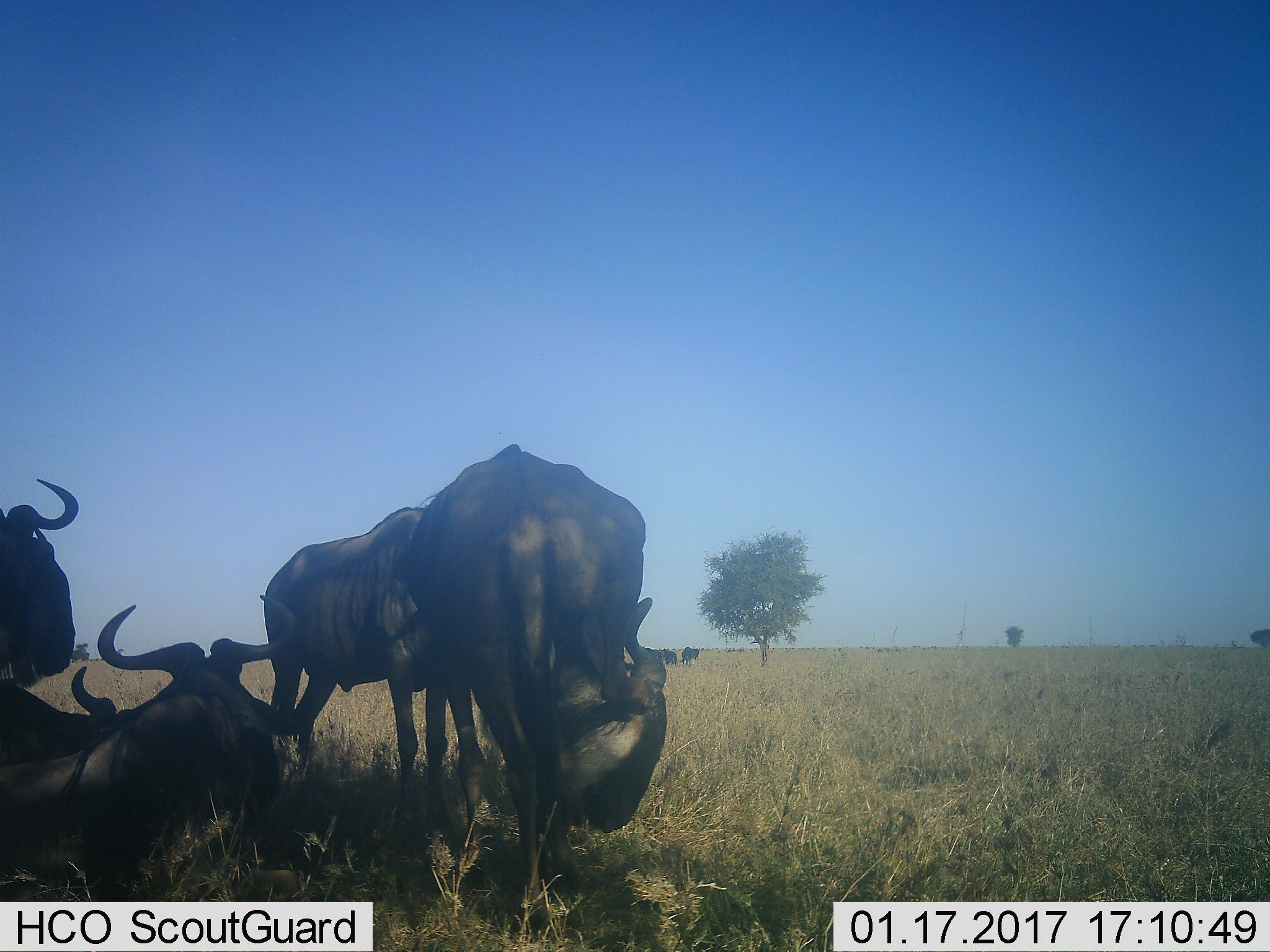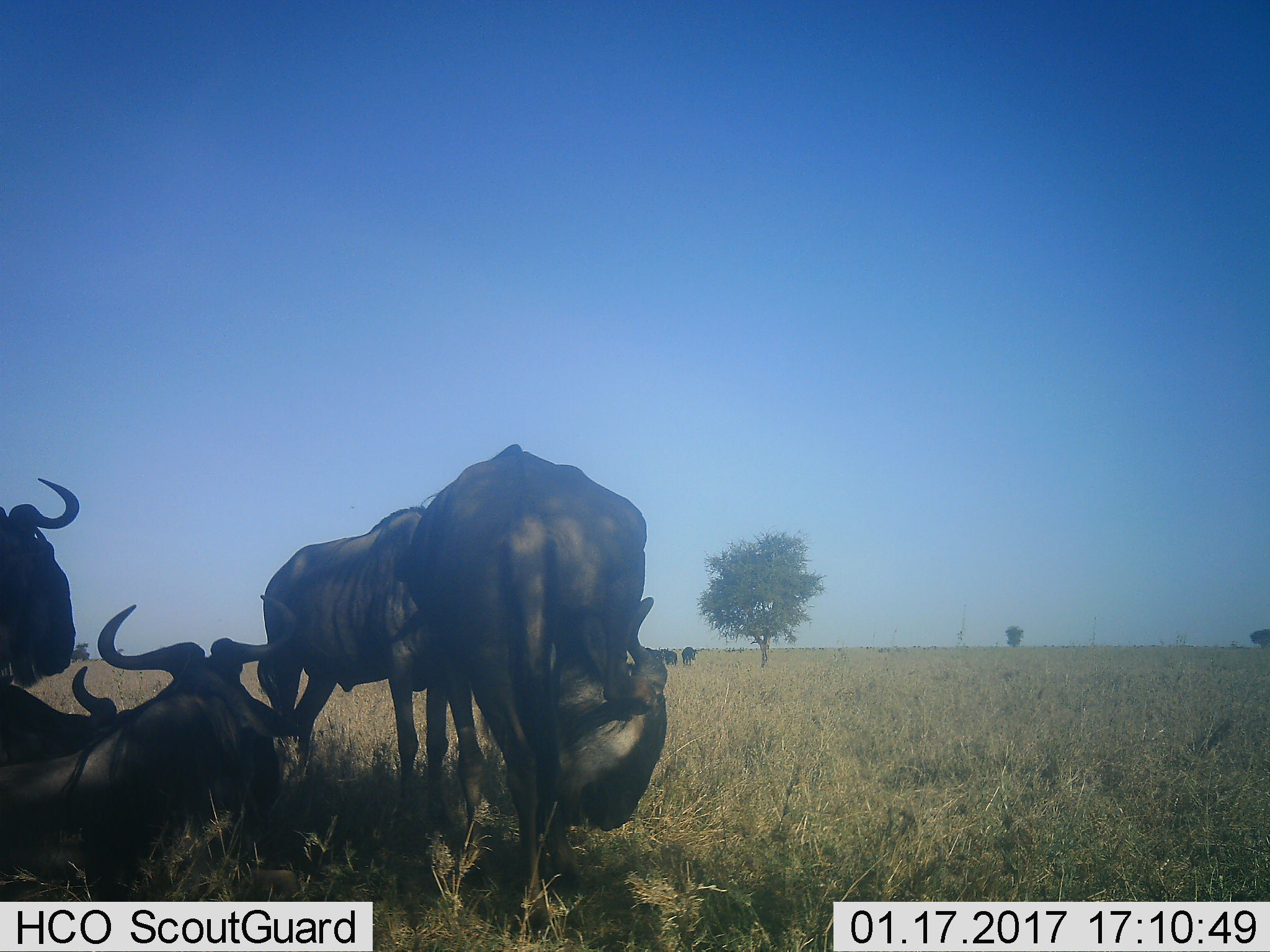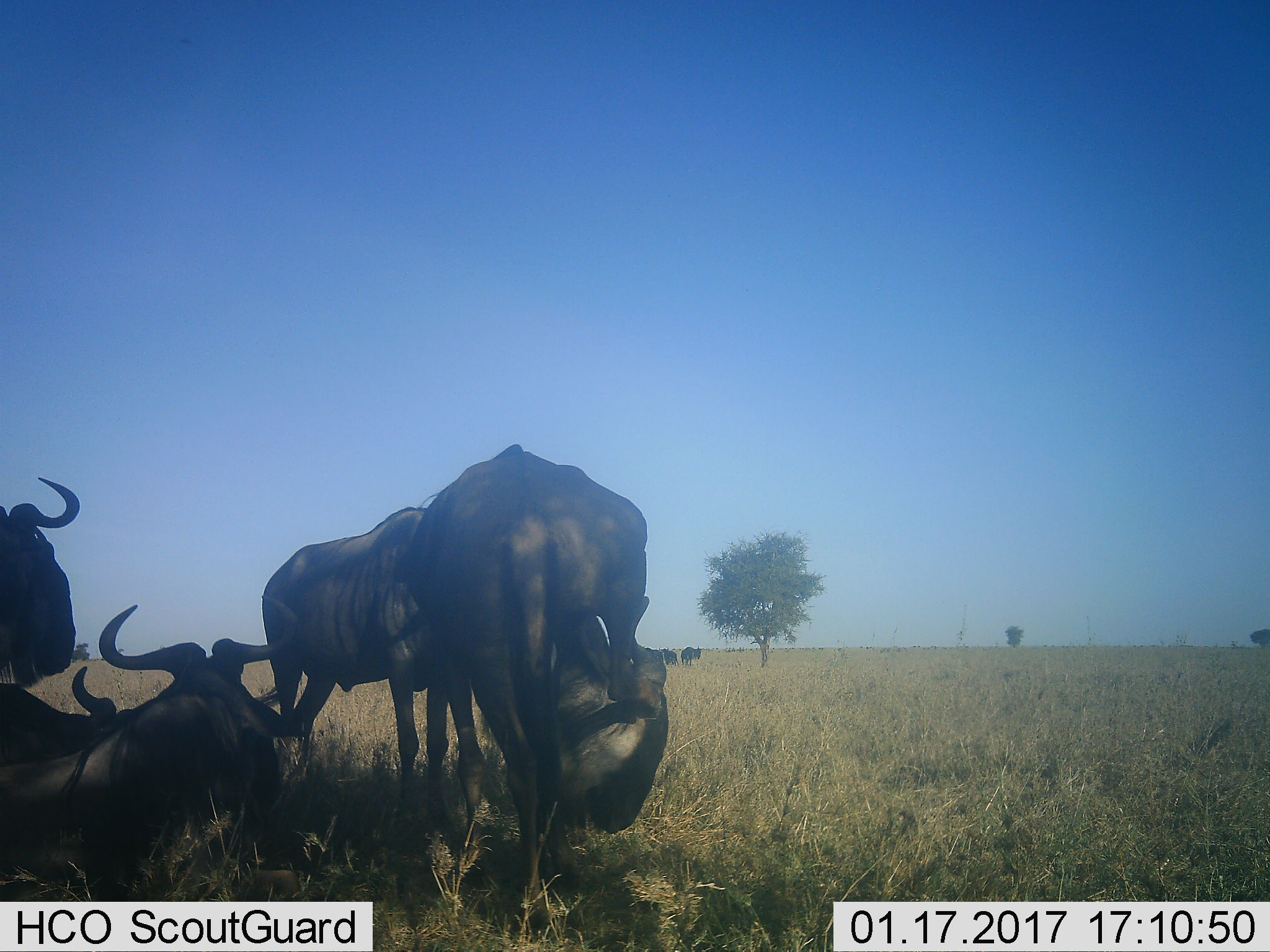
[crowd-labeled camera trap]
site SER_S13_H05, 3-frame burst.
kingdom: Animalia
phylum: Chordata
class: Mammalia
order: Artiodactyla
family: Bovidae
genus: Connochaetes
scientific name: Connochaetes taurinus taurinus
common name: blue wildebeest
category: wildebeestblue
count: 7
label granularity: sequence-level